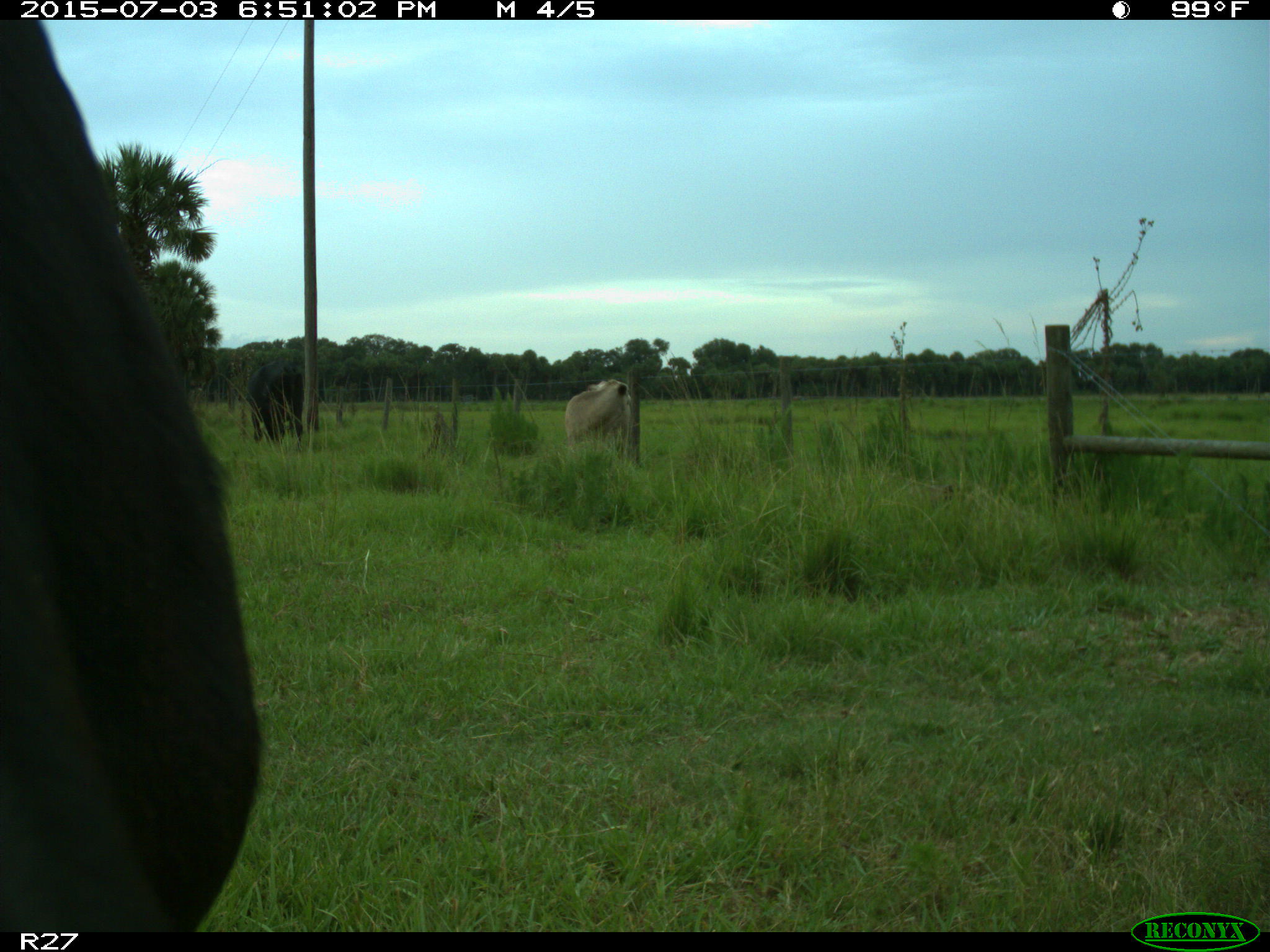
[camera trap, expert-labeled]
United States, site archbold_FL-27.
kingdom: Animalia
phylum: Chordata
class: Mammalia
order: Artiodactyla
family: Bovidae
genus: Bos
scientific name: Bos taurus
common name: domestic cow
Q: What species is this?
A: Bos taurus (domestic cow).